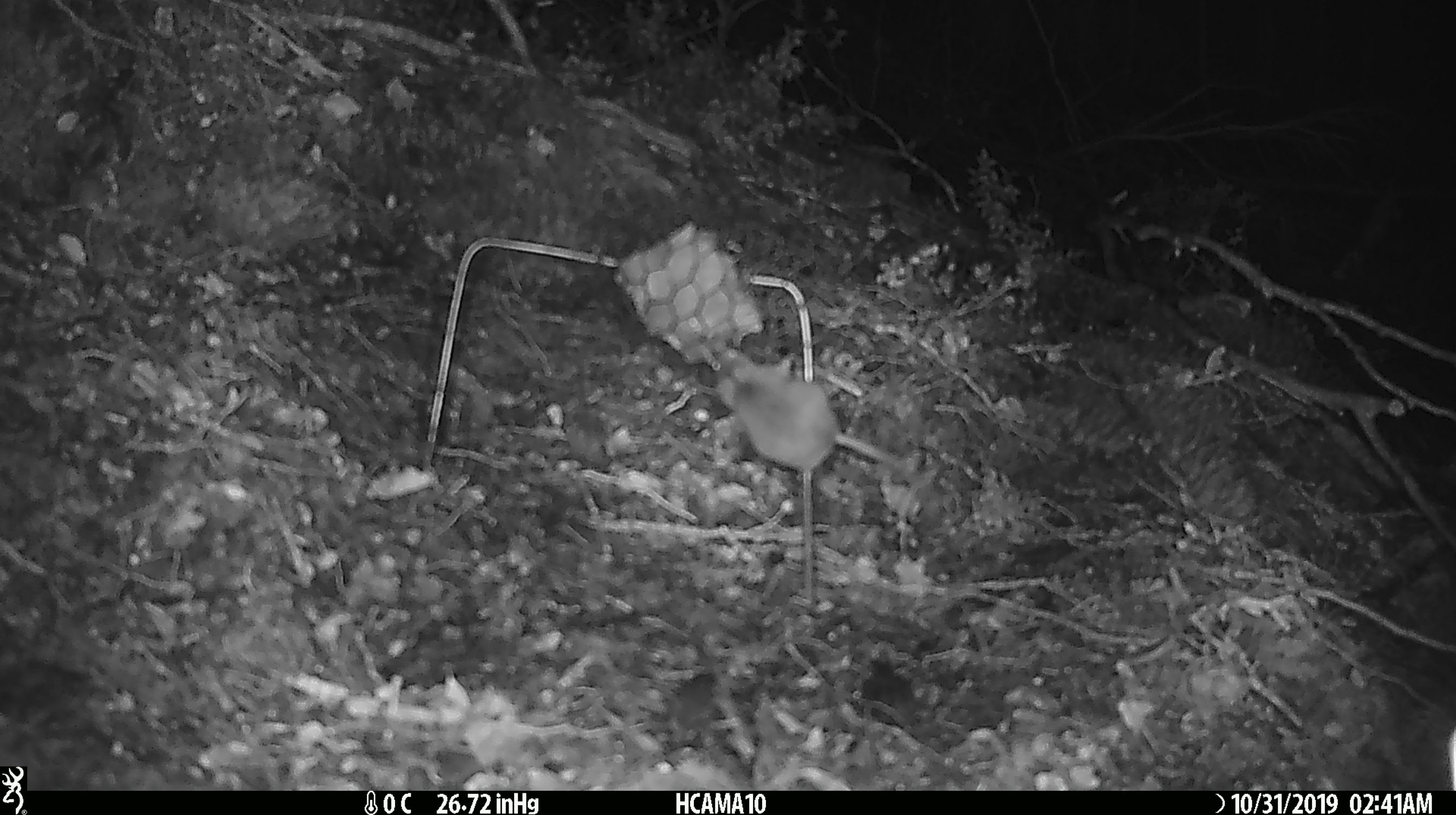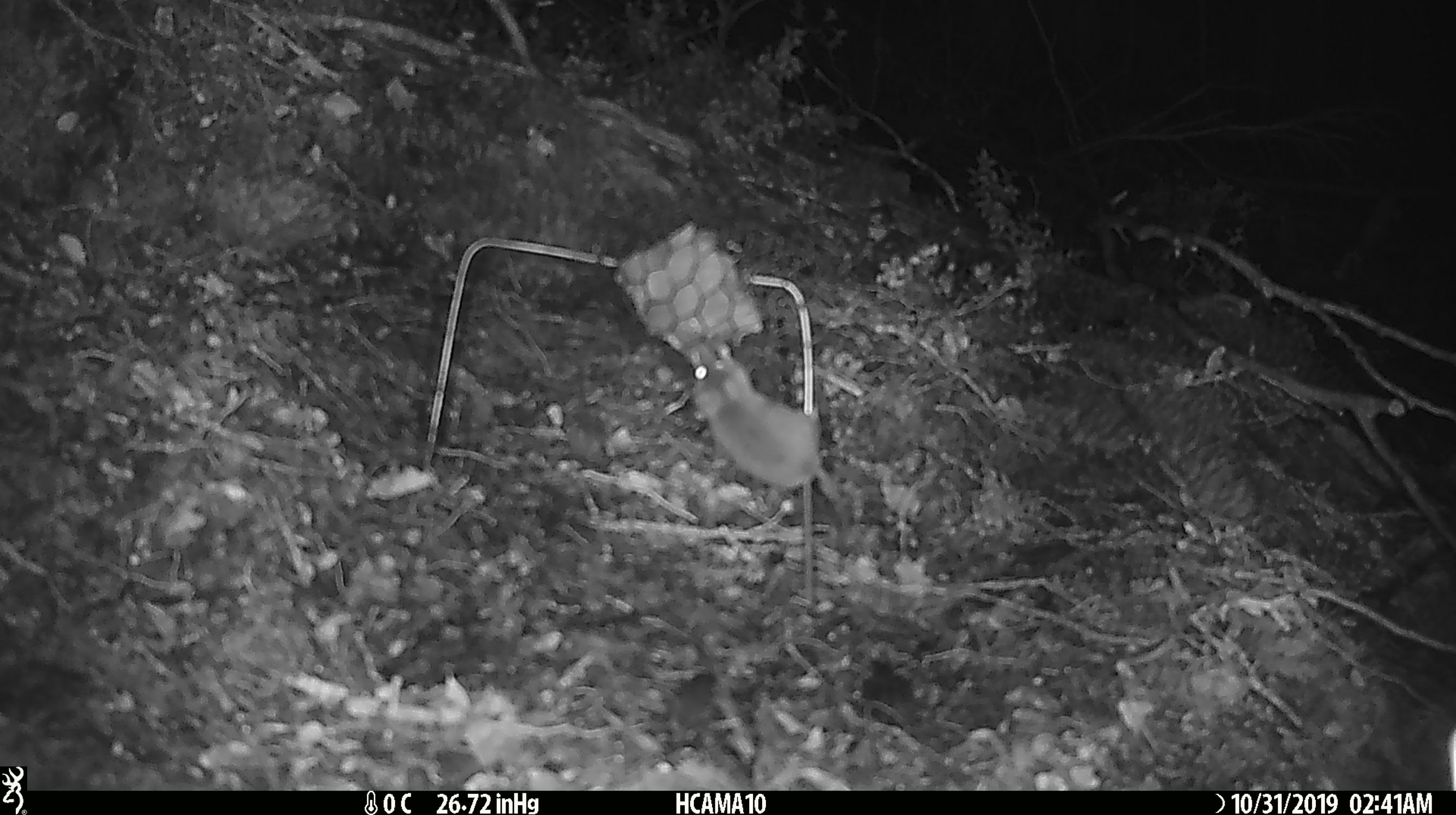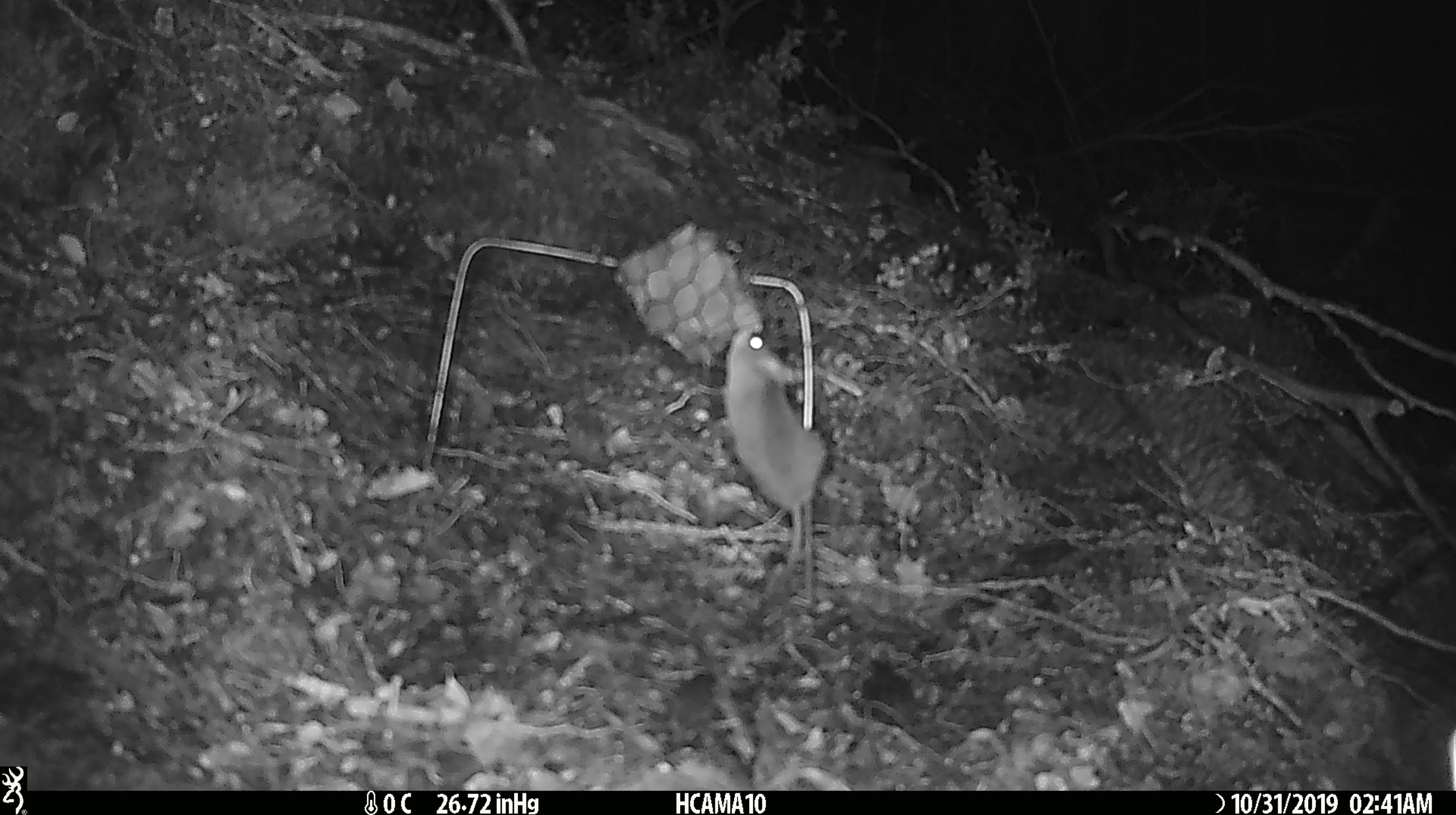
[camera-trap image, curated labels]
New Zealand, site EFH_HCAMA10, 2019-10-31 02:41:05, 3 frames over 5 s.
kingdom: Animalia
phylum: Chordata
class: Mammalia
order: Rodentia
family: Muridae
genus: Mus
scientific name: Mus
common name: mouse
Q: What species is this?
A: Mouse (Mus).